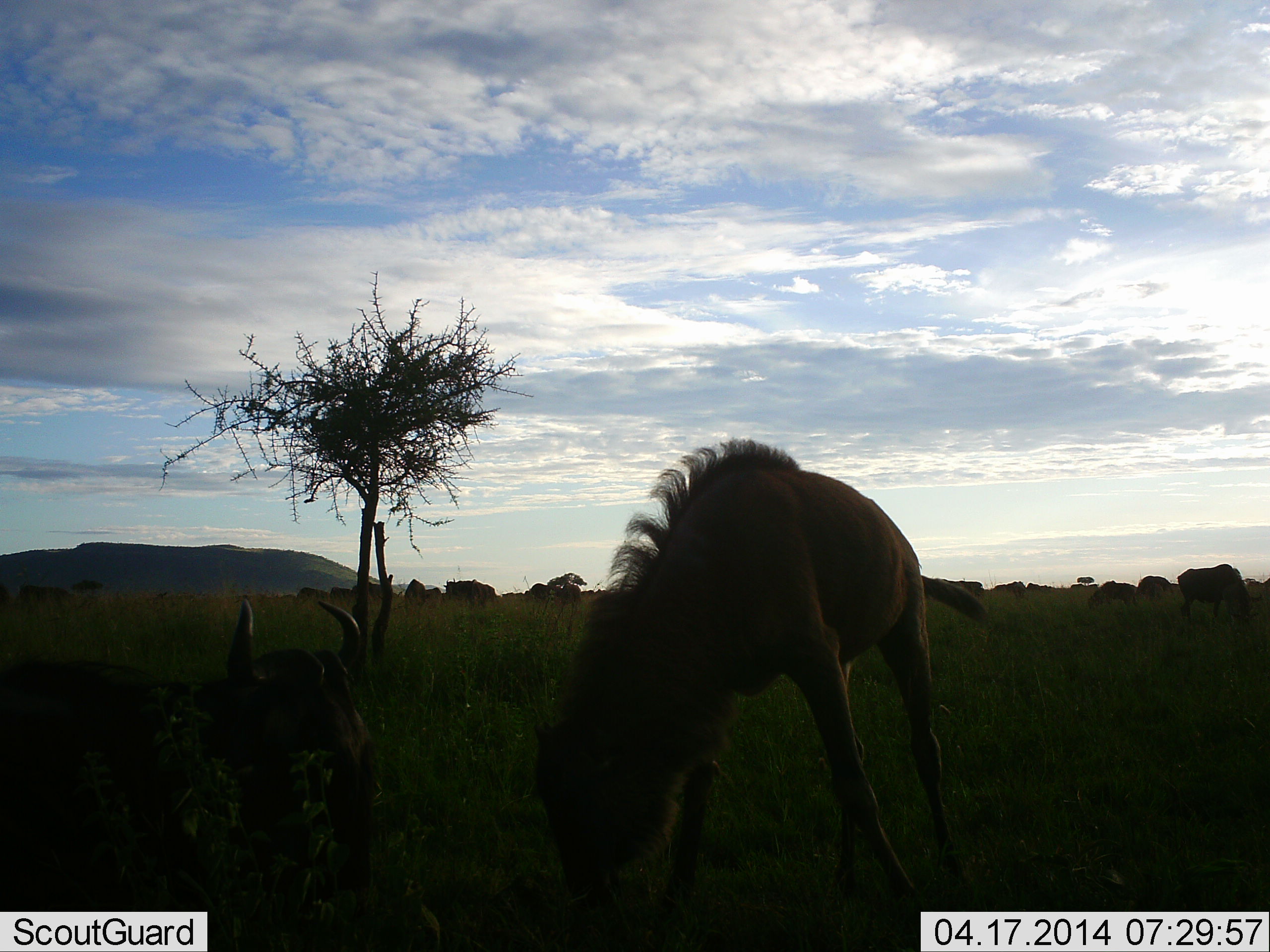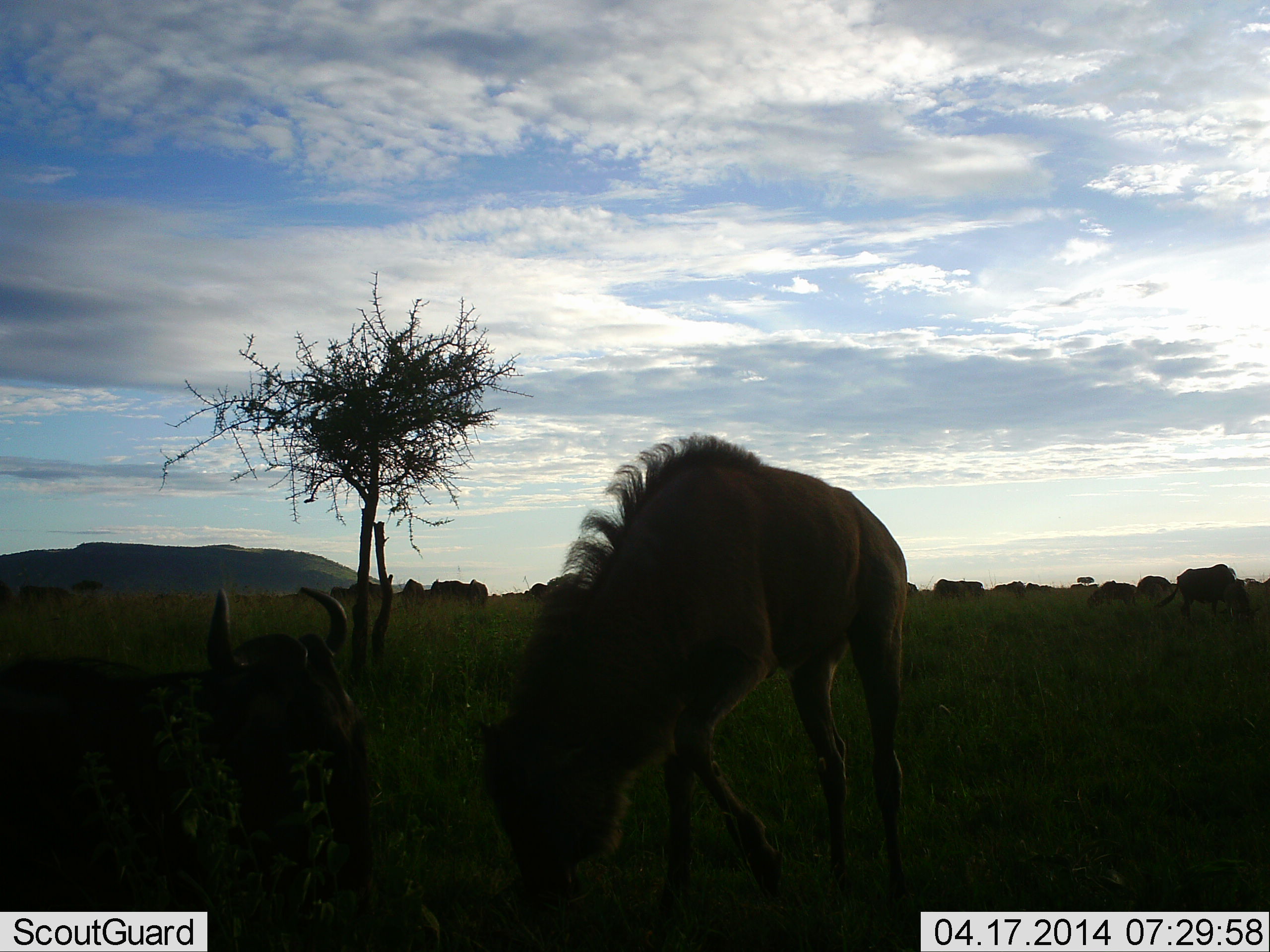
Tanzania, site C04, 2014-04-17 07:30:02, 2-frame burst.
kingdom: Animalia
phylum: Chordata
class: Mammalia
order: Artiodactyla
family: Bovidae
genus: Connochaetes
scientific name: Connochaetes taurinus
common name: blue wildebeest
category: wildebeest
Wildebeest (blue wildebeest) (Connochaetes taurinus), count 11-50. Behavior (volunteer vote fractions): standing 80%, resting 50%, moving 20%, interacting 0%. Young present (vote fraction): 20%. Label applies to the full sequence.